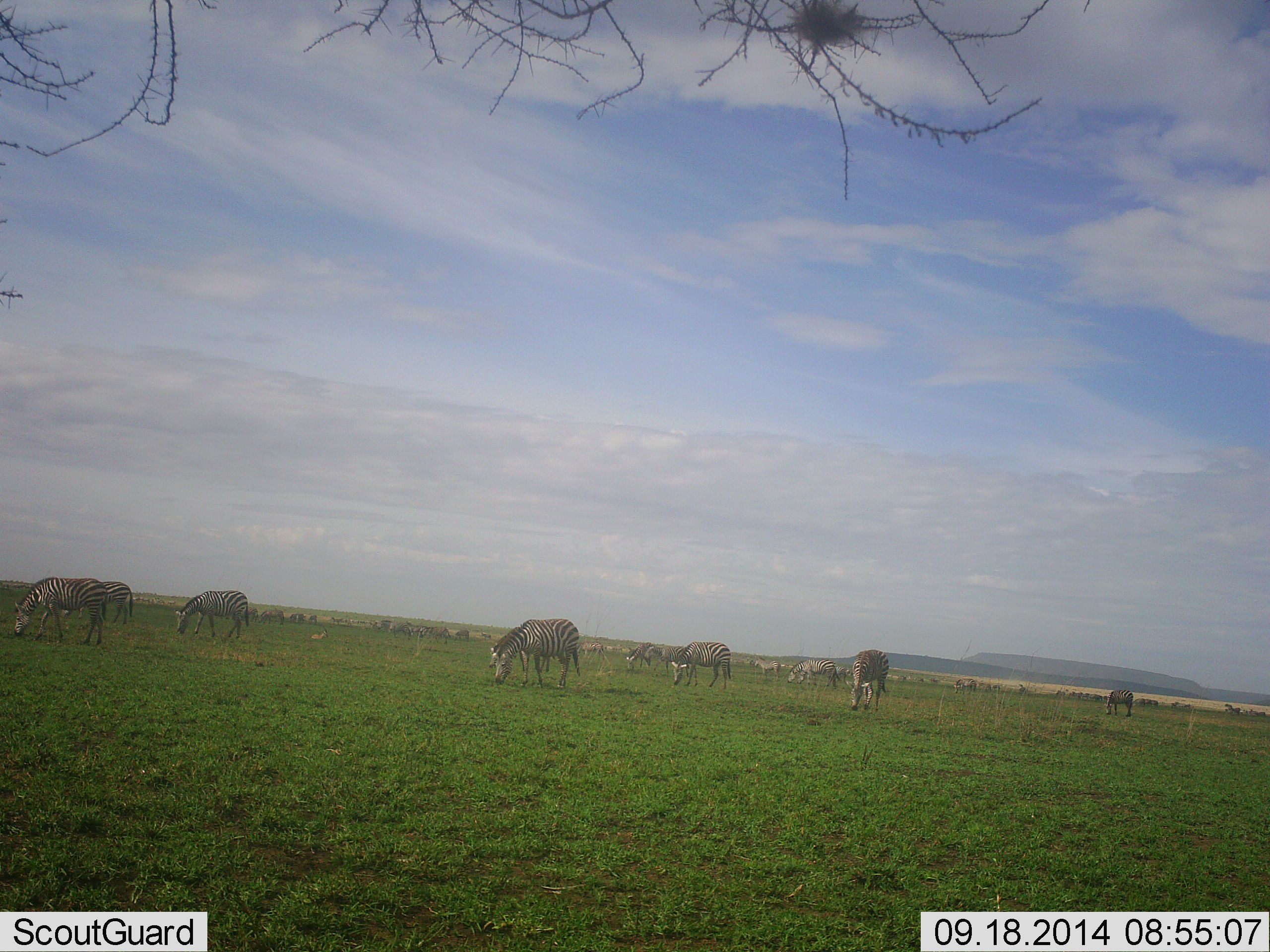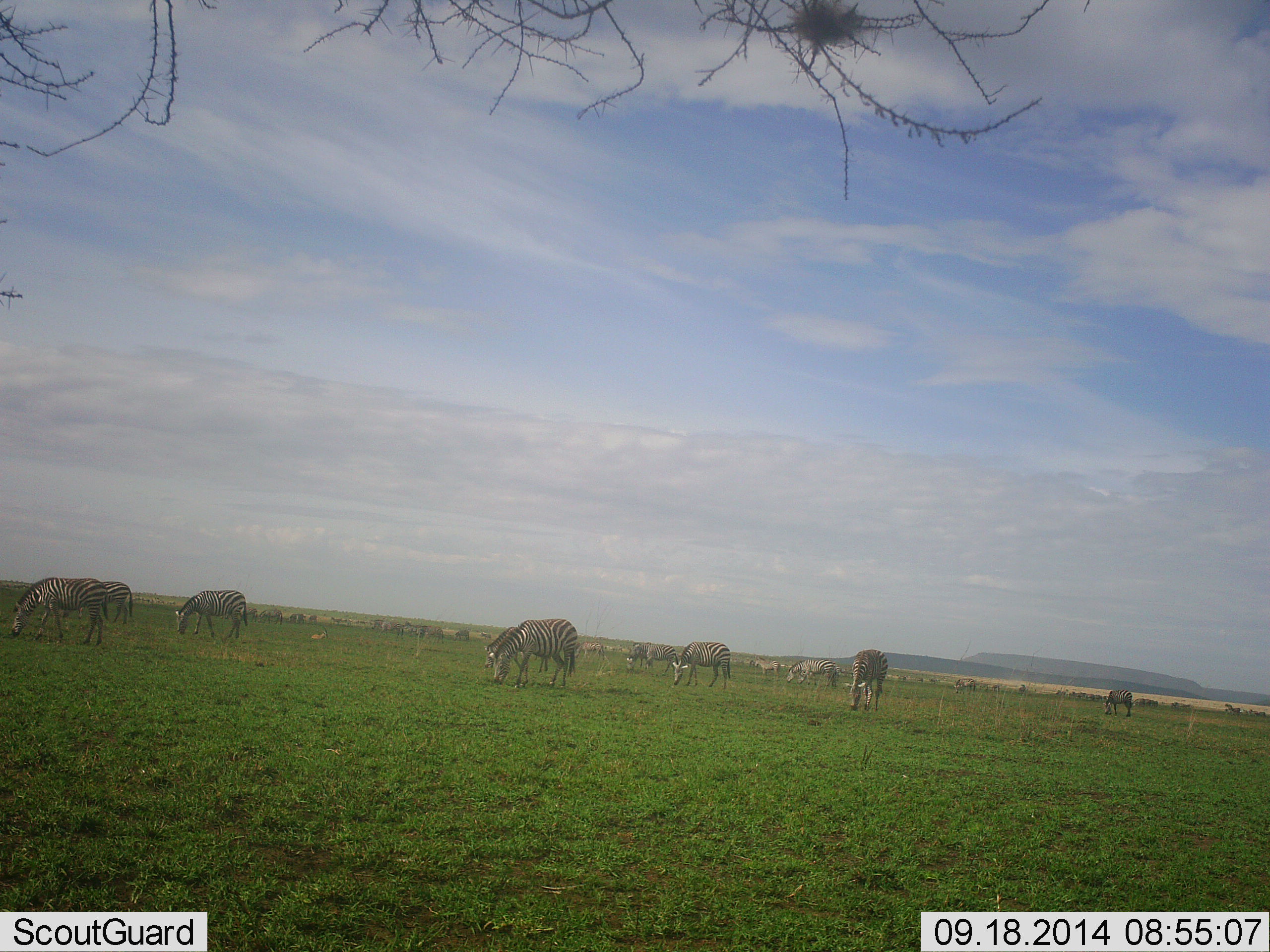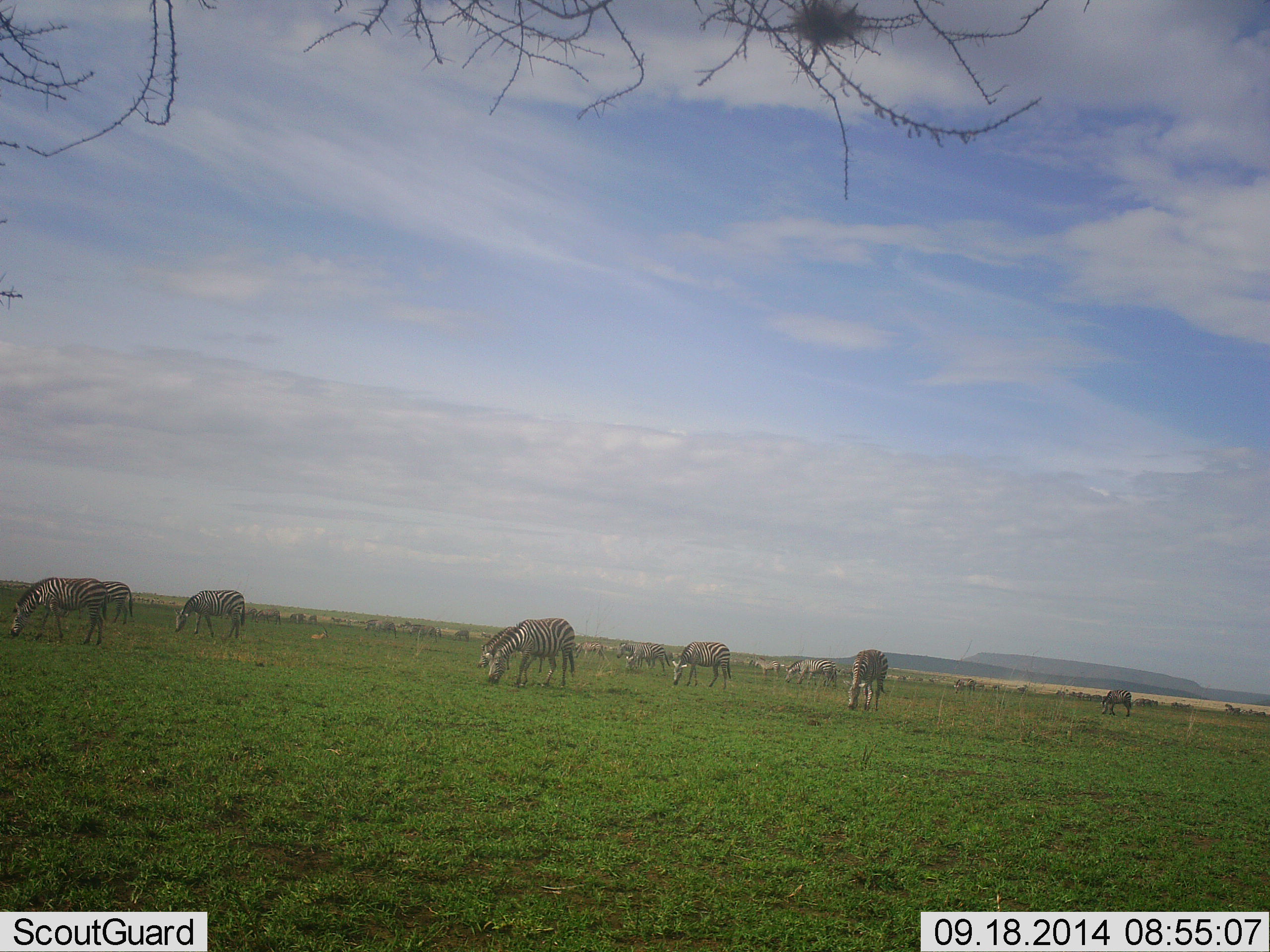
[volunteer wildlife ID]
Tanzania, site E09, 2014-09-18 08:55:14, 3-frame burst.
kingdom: Animalia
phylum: Chordata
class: Mammalia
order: Perissodactyla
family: Equidae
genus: Equus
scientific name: Equus quagga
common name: plains zebra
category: zebra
Zebra (plains zebra) (Equus quagga), count 11-50. Behavior (volunteer vote fractions): standing 30%, resting 0%, moving 30%, interacting 0%. Young present (vote fraction): 0%. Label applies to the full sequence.